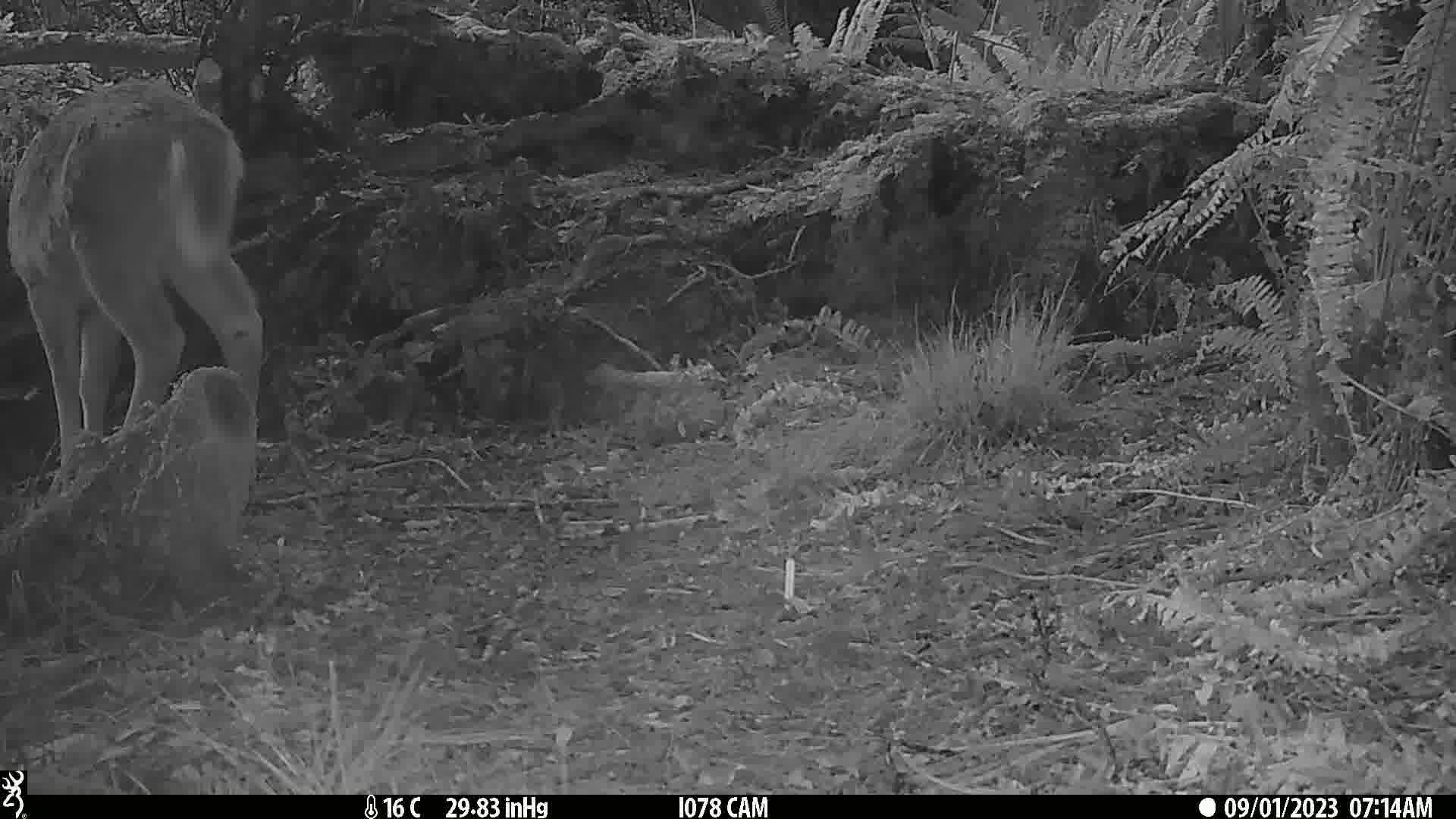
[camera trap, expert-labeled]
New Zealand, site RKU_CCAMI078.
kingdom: Animalia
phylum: Chordata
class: Mammalia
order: Artiodactyla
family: Cervidae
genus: Odocoileus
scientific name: Odocoileus virginianus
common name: white-tailed deer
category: white tailed deer